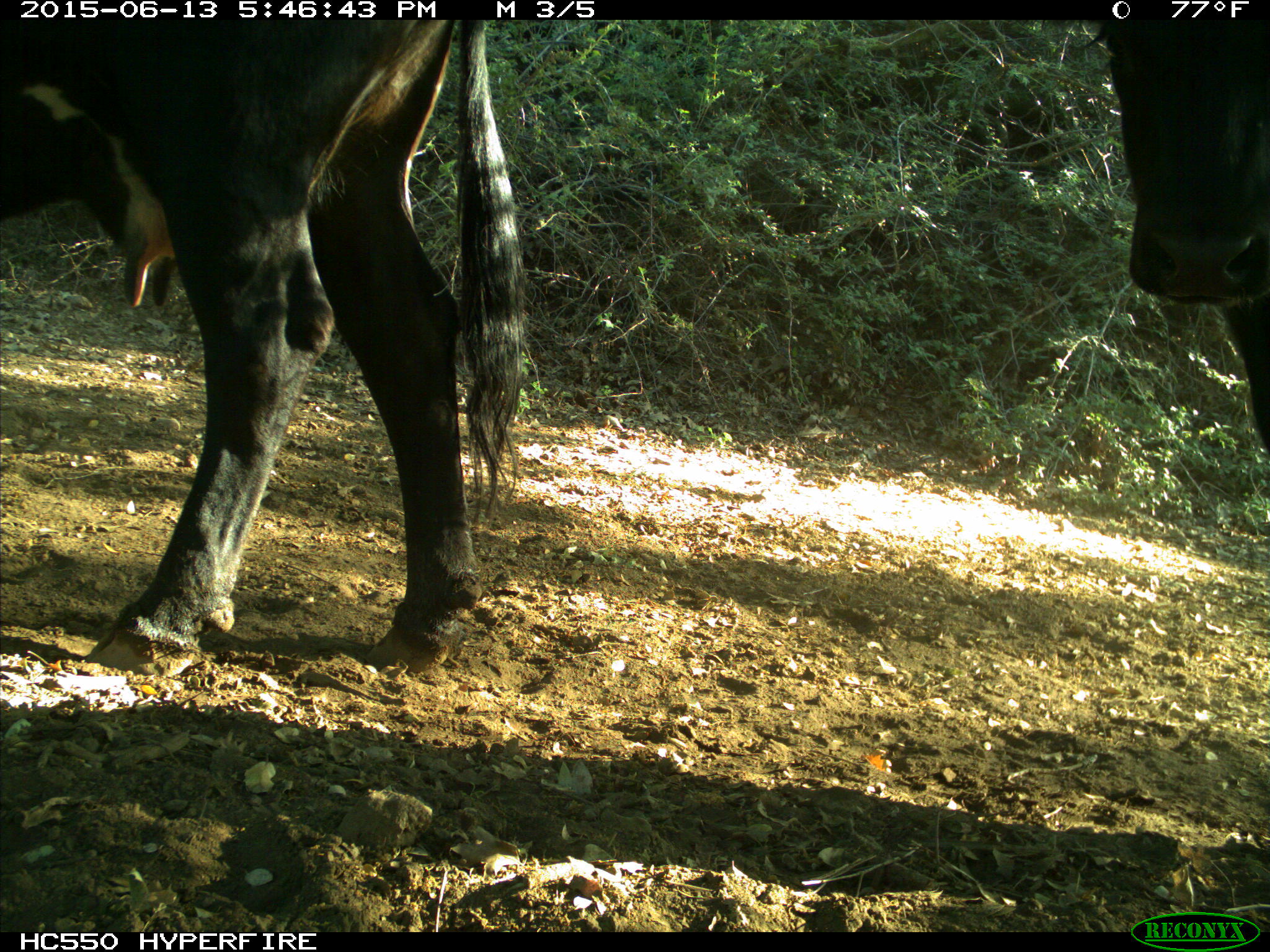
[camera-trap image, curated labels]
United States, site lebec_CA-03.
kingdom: Animalia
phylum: Chordata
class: Mammalia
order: Artiodactyla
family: Bovidae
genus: Bos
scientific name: Bos taurus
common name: domestic cow